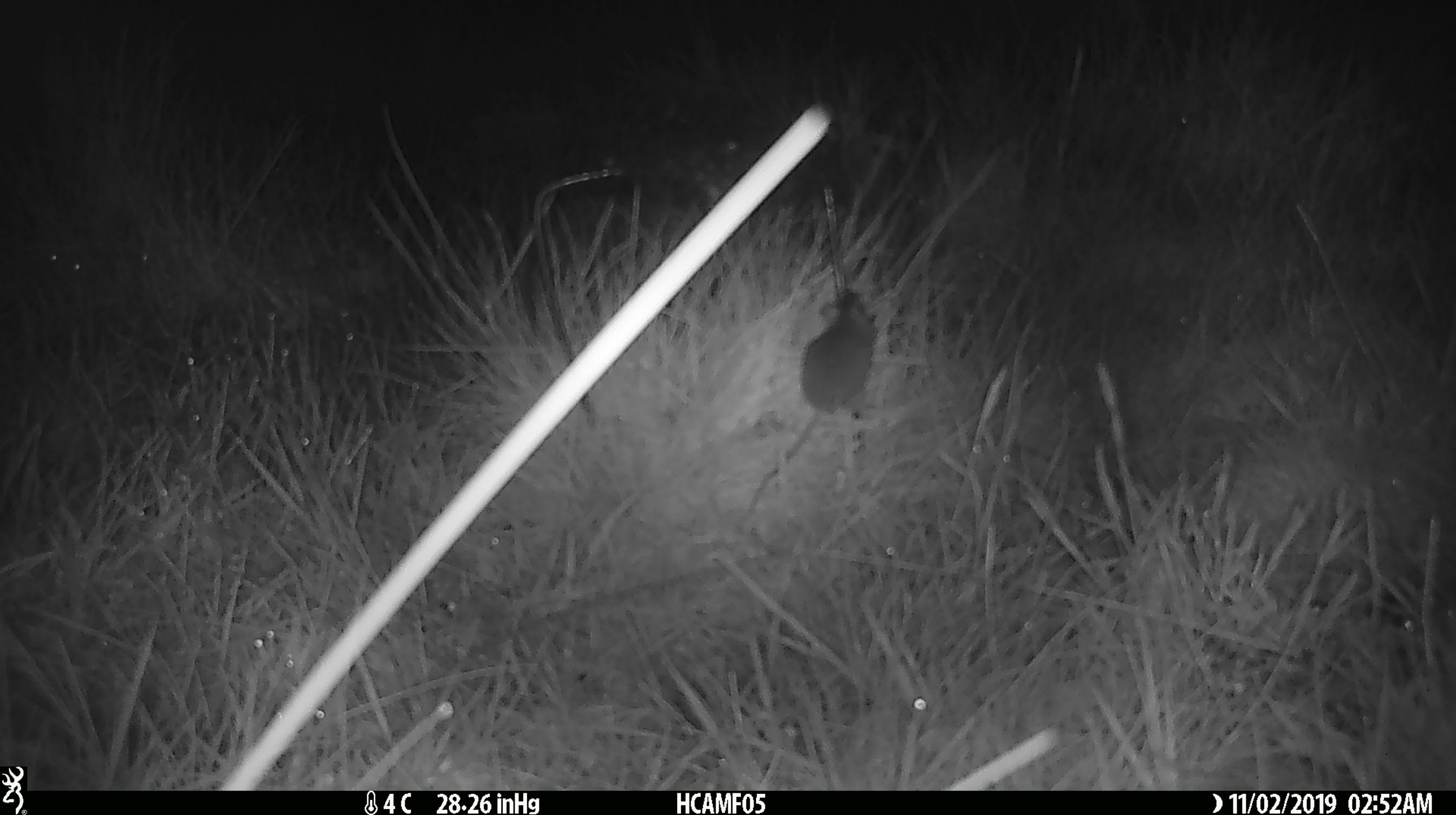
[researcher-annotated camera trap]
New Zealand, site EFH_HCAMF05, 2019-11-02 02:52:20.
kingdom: Animalia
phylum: Chordata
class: Mammalia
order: Rodentia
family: Muridae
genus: Mus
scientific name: Mus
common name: mouse